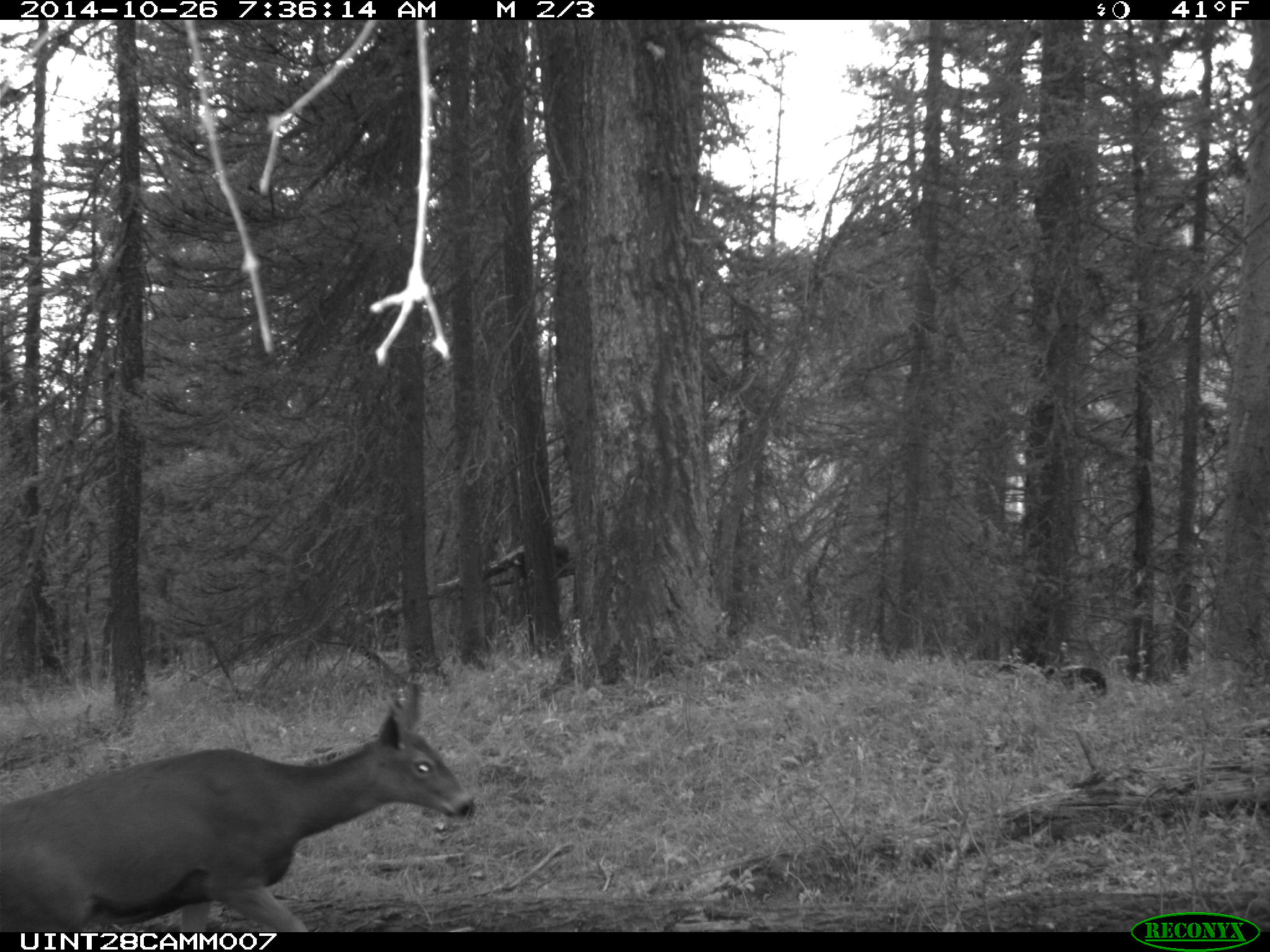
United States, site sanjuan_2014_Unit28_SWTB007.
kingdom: Animalia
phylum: Chordata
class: Mammalia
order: Artiodactyla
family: Cervidae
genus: Odocoileus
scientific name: Odocoileus hemionus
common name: mule deer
Odocoileus hemionus (mule deer).